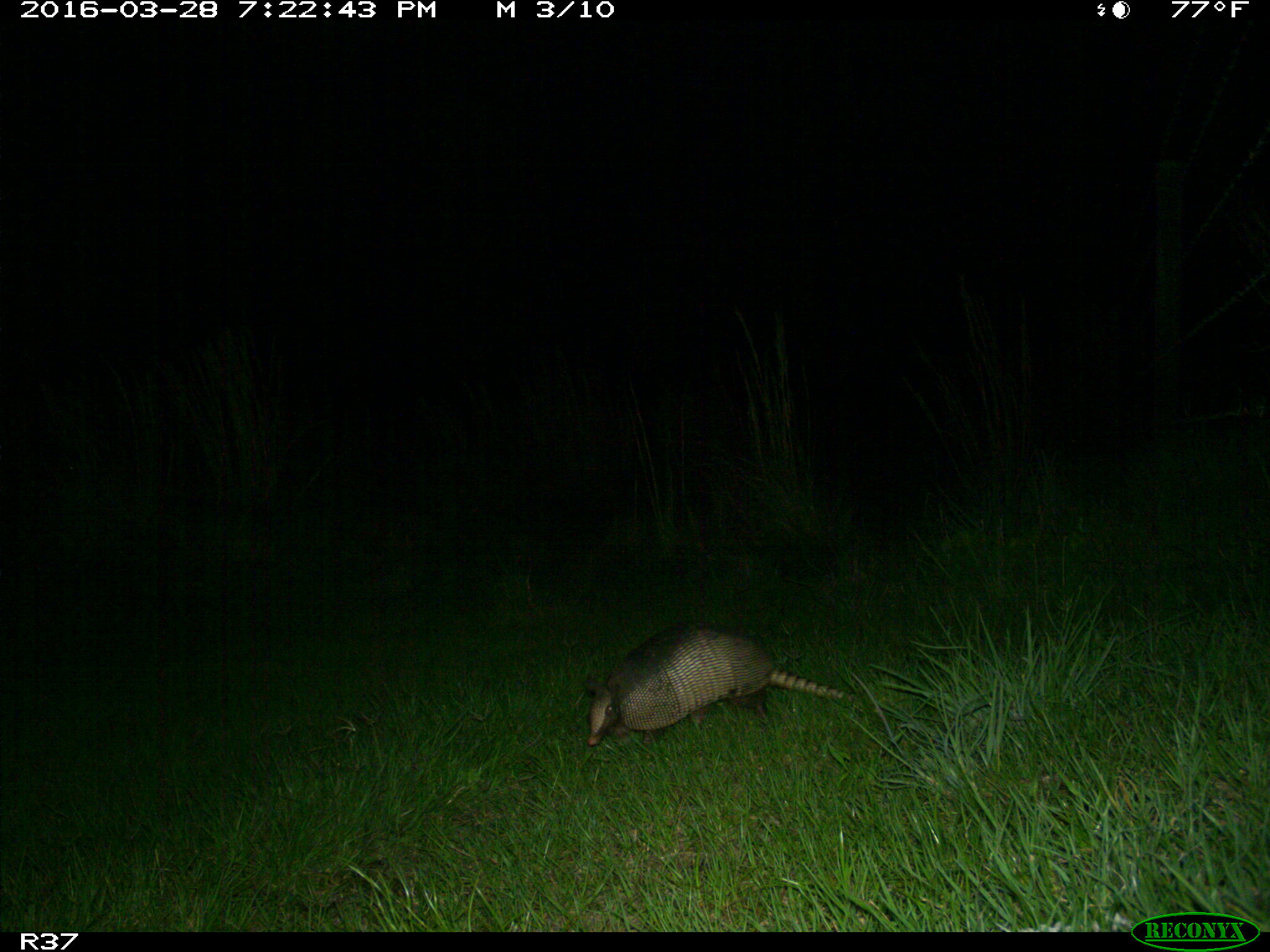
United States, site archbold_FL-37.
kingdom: Animalia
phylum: Chordata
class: Mammalia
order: Cingulata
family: Dasypodidae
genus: Dasypus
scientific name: Dasypus novemcinctus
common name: nine-banded armadillo